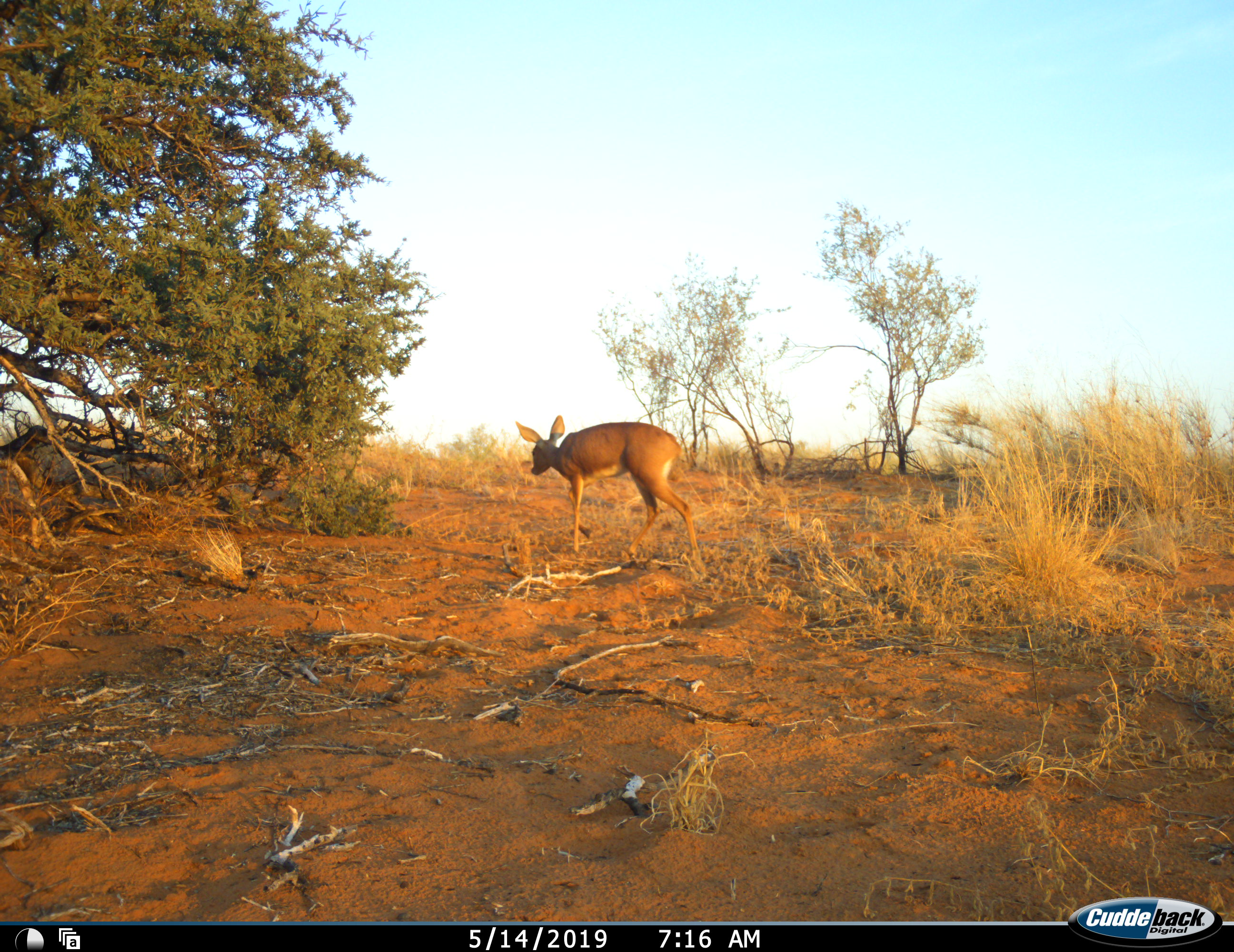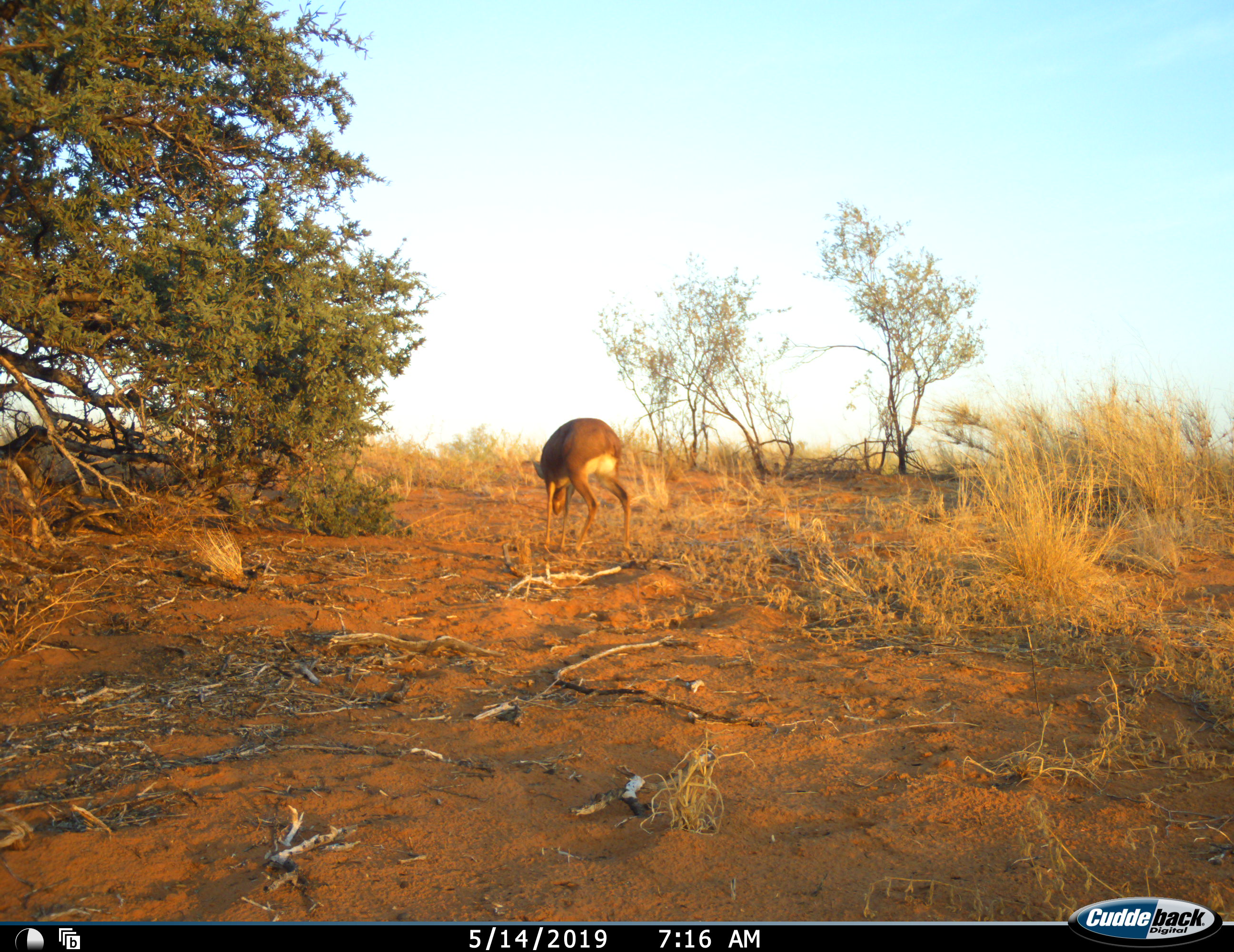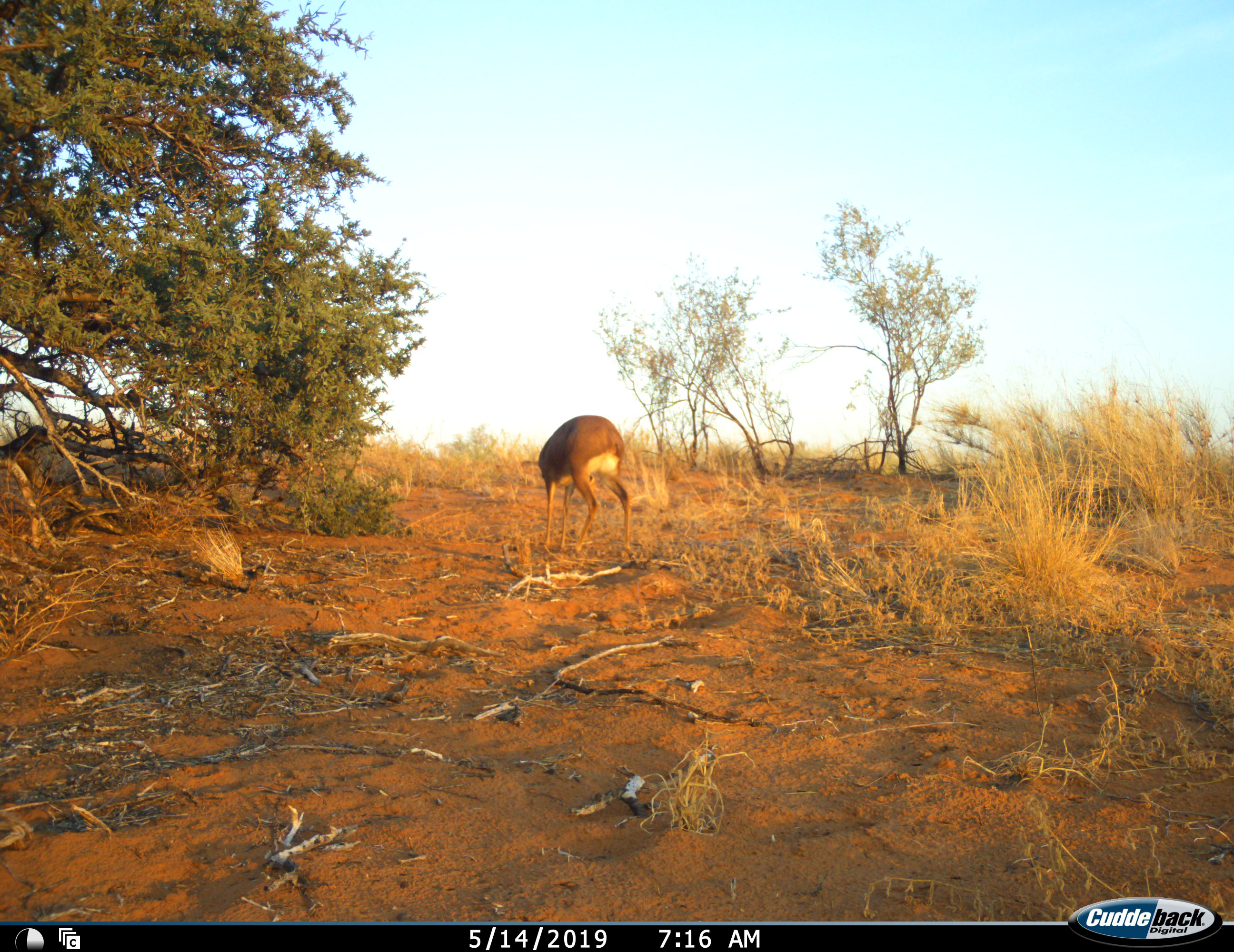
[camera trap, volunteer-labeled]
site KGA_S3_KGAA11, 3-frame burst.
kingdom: Animalia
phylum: Chordata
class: Mammalia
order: Artiodactyla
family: Bovidae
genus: Raphicerus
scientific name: Raphicerus campestris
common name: steenbok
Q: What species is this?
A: Steenbok (Raphicerus campestris).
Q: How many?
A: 1.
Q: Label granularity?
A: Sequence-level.